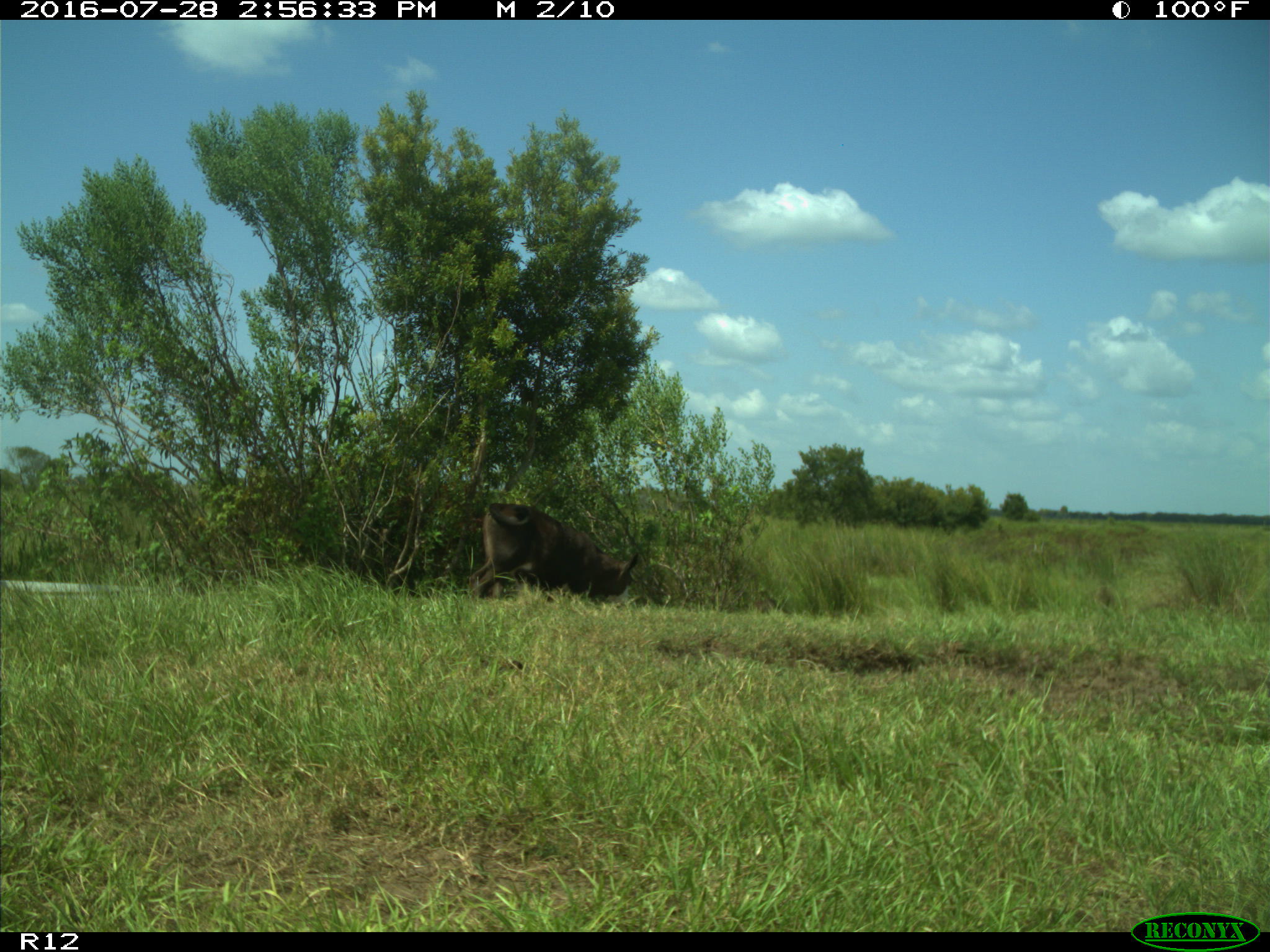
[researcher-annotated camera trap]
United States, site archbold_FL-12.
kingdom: Animalia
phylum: Chordata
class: Mammalia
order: Artiodactyla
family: Bovidae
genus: Bos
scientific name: Bos taurus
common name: domestic cow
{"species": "Bos taurus (domestic cow)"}